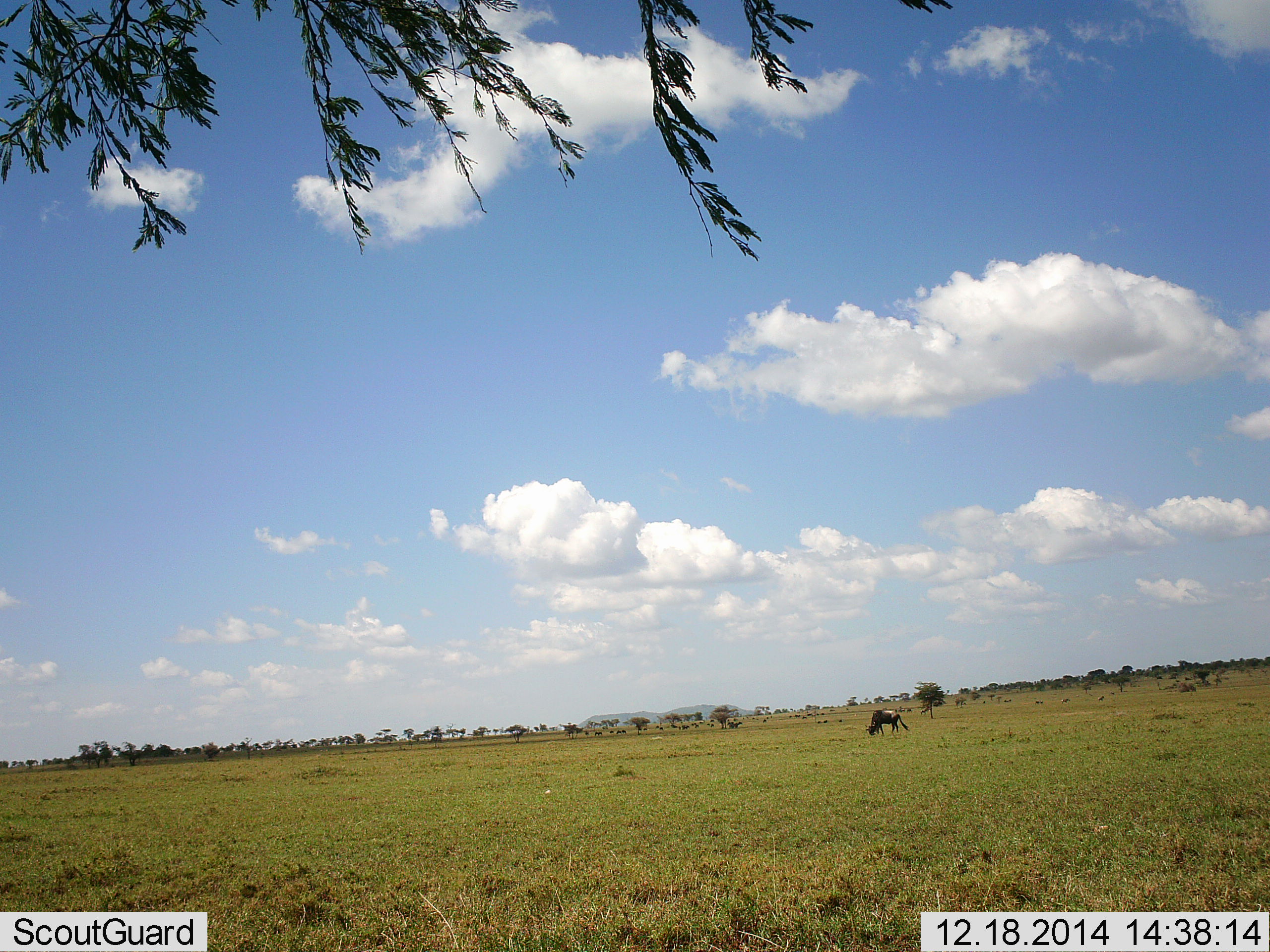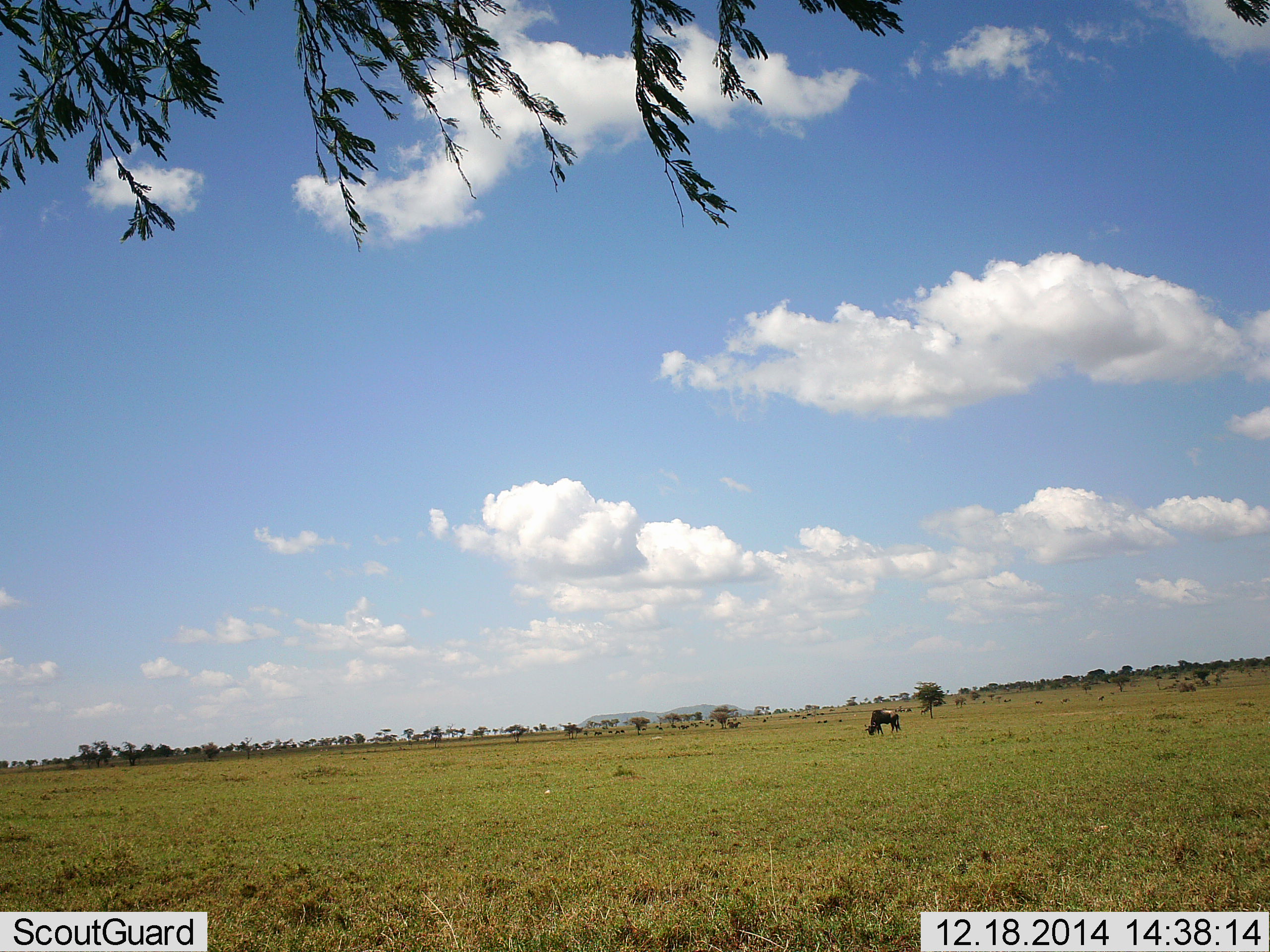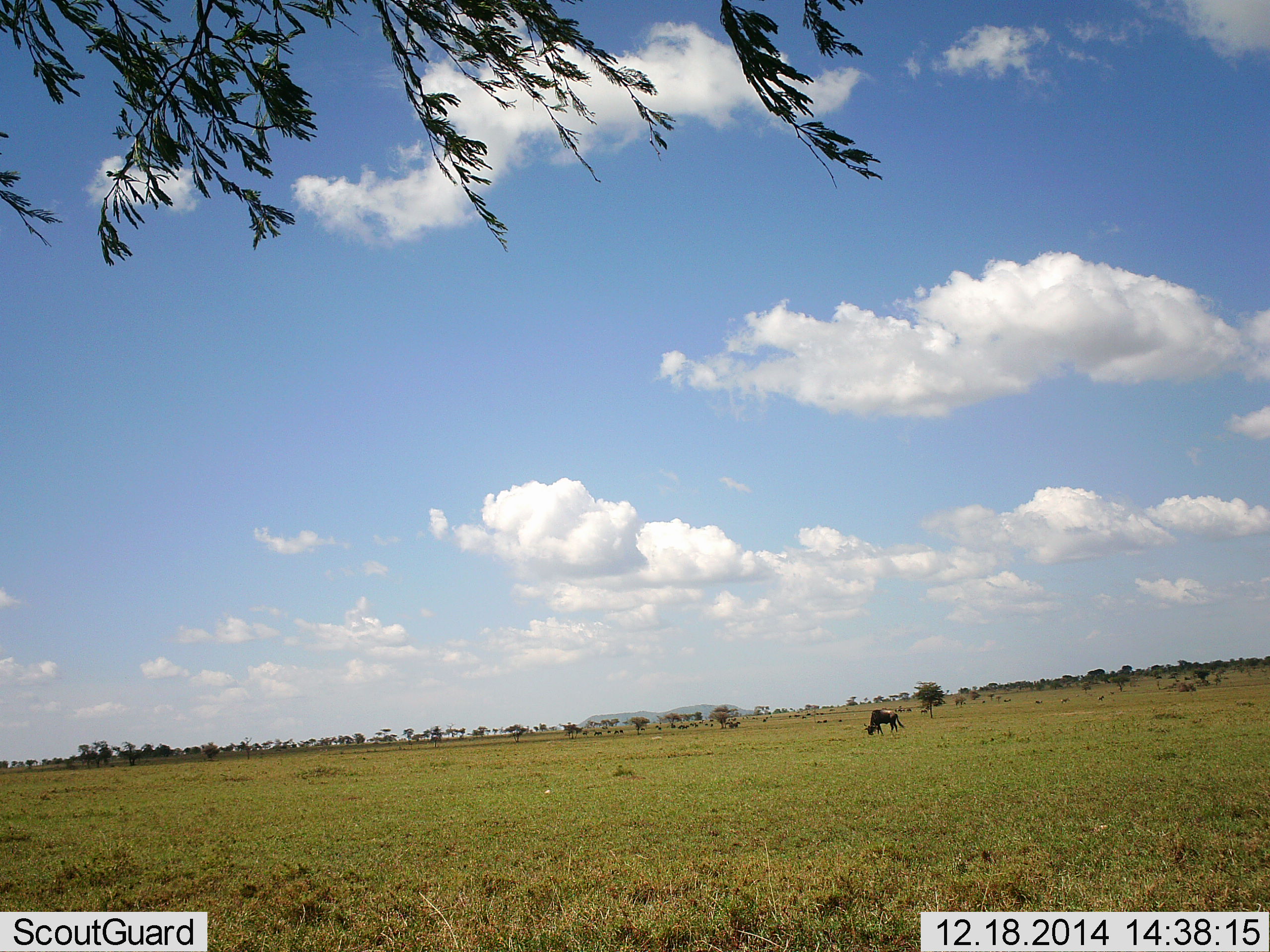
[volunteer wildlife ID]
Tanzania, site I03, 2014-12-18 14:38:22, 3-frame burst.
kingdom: Animalia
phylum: Chordata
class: Mammalia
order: Artiodactyla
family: Bovidae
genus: Connochaetes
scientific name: Connochaetes taurinus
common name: blue wildebeest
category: wildebeest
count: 1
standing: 10%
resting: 0%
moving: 0%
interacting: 0%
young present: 0%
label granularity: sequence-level